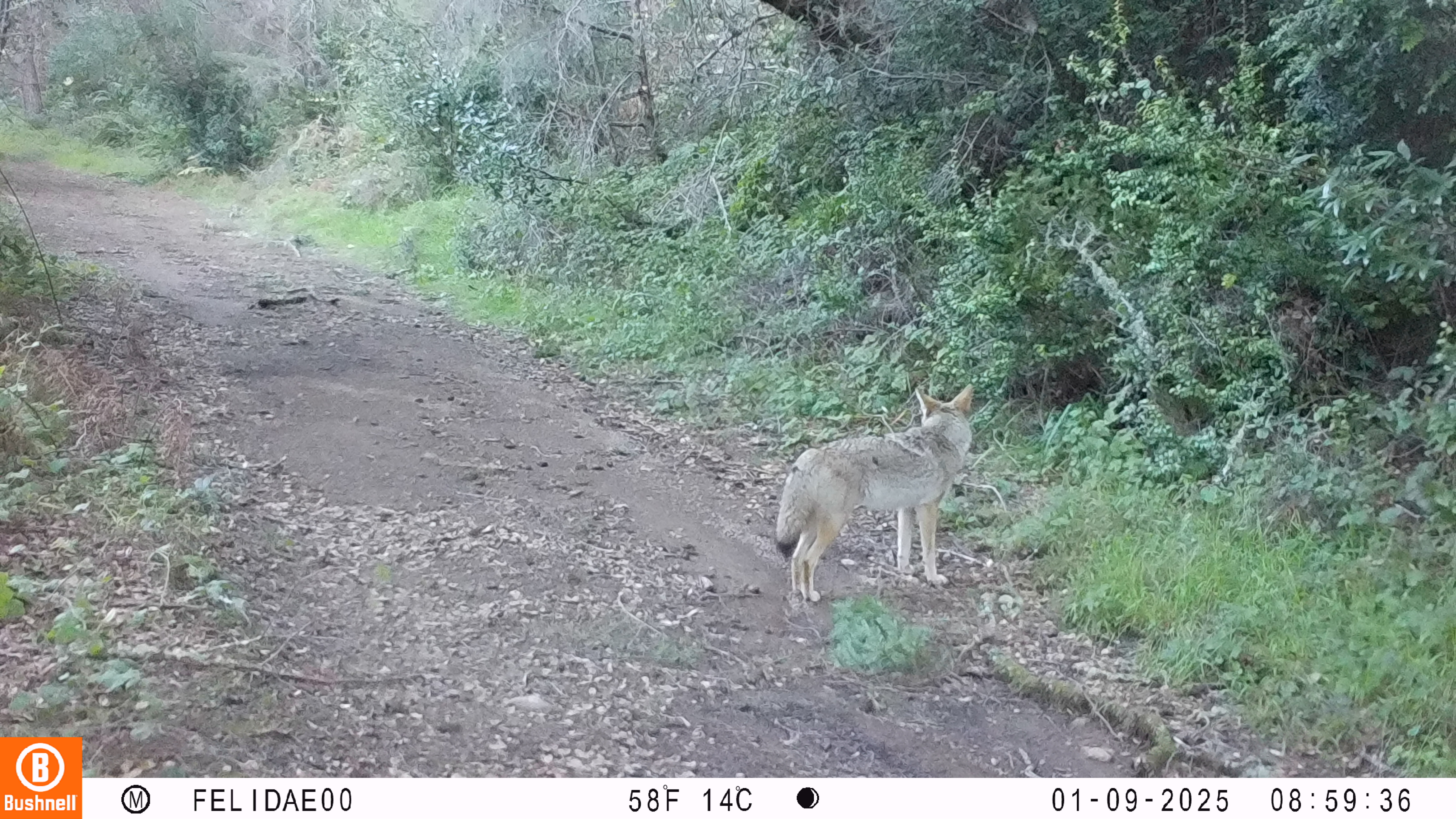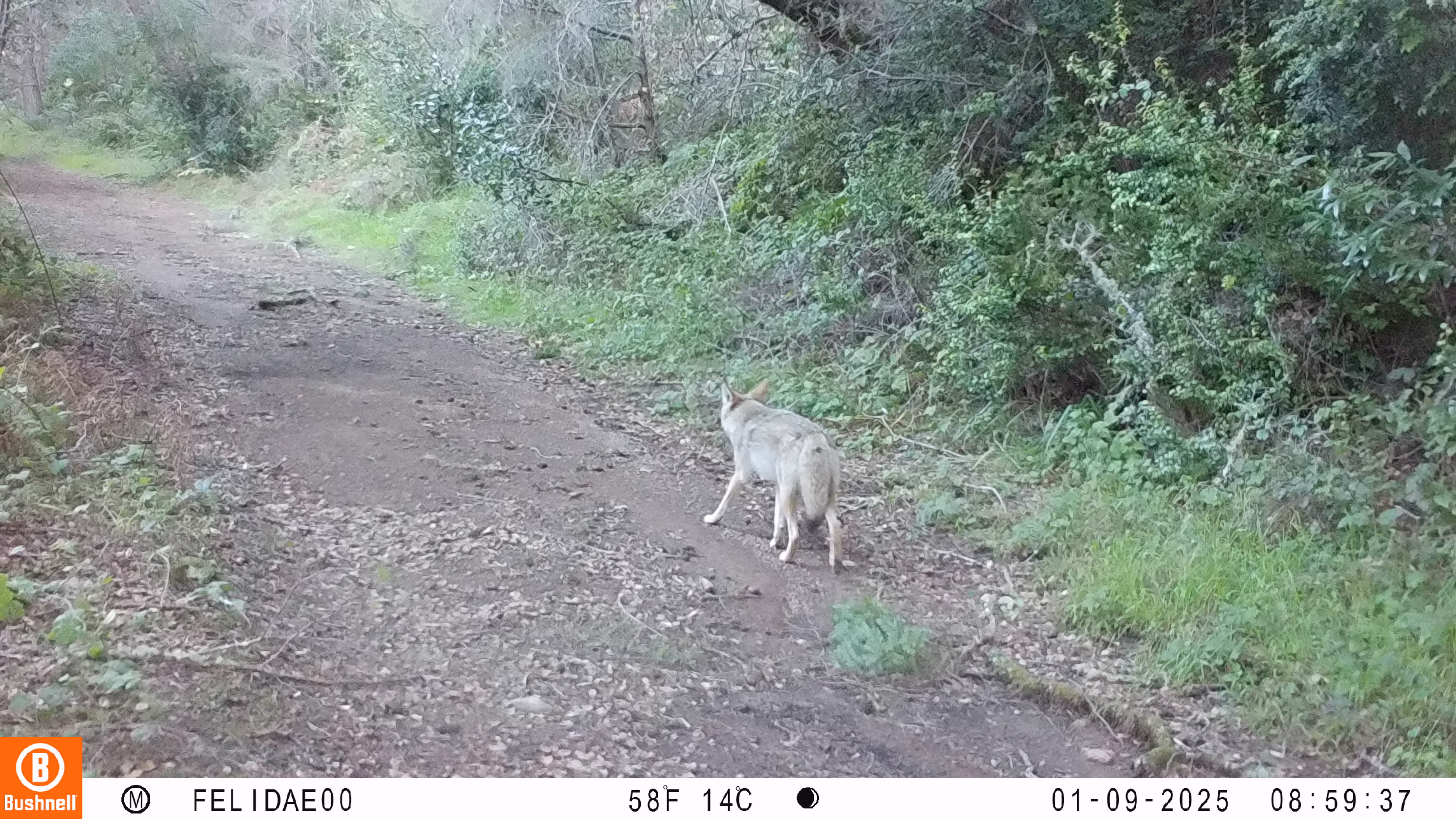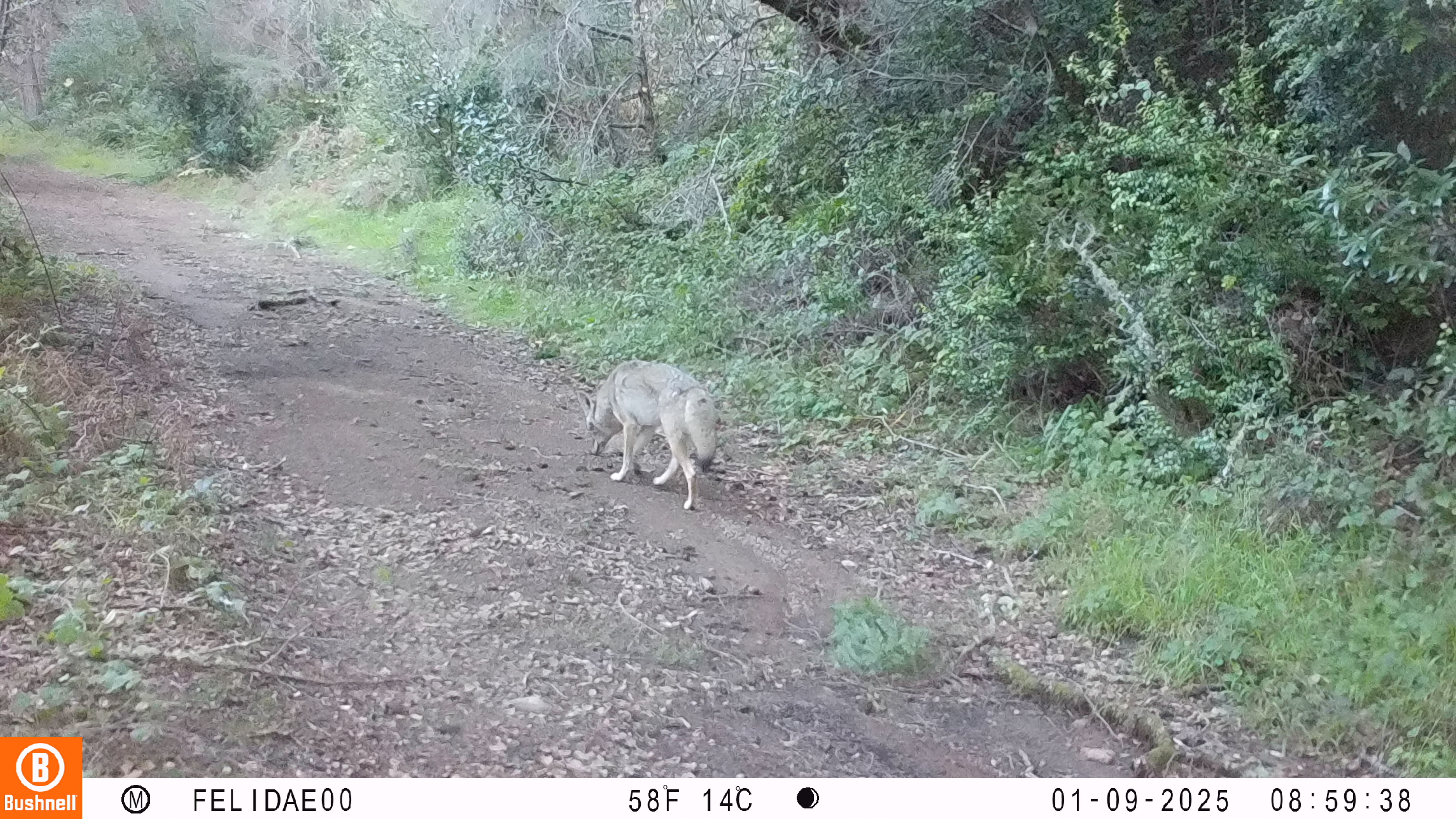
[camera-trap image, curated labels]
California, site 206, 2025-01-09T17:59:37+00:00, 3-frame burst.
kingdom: Animalia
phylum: Chordata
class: Mammalia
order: Carnivora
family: Canidae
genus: Canis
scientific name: Canis latrans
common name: coyote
Coyote (Canis latrans).